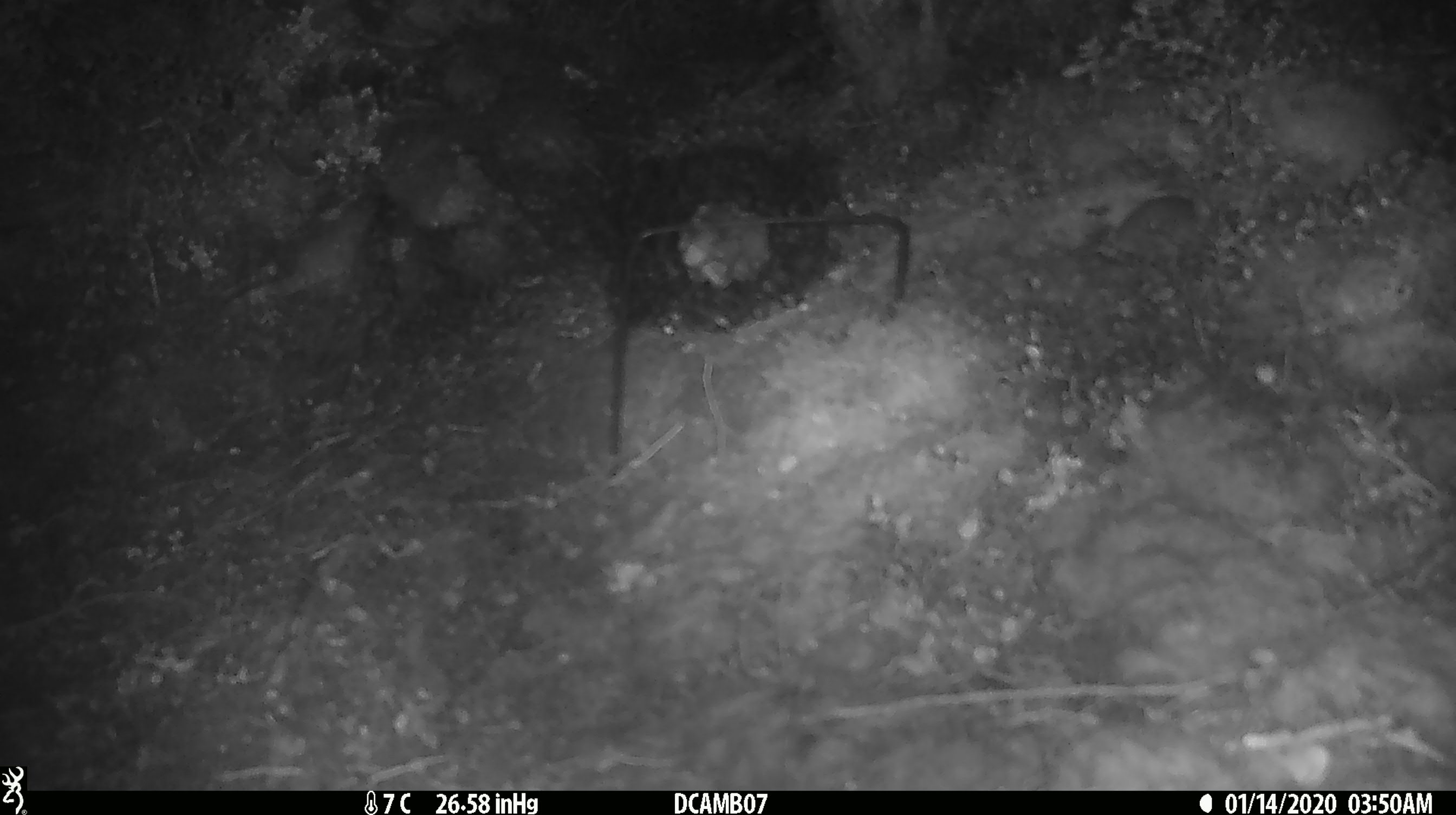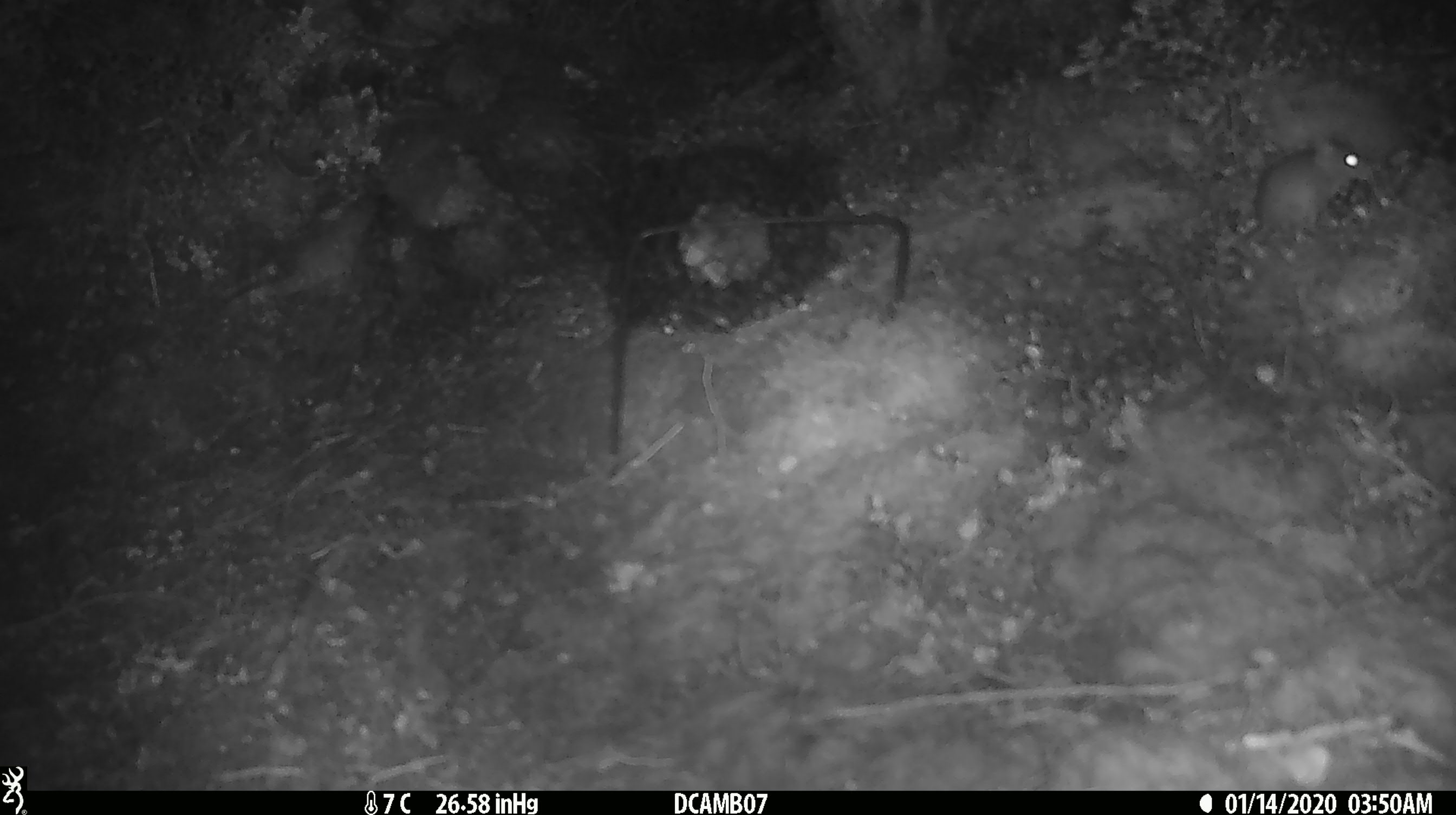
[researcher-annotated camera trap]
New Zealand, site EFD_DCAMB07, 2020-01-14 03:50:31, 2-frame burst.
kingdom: Animalia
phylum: Chordata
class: Mammalia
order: Rodentia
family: Muridae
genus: Mus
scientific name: Mus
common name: mouse